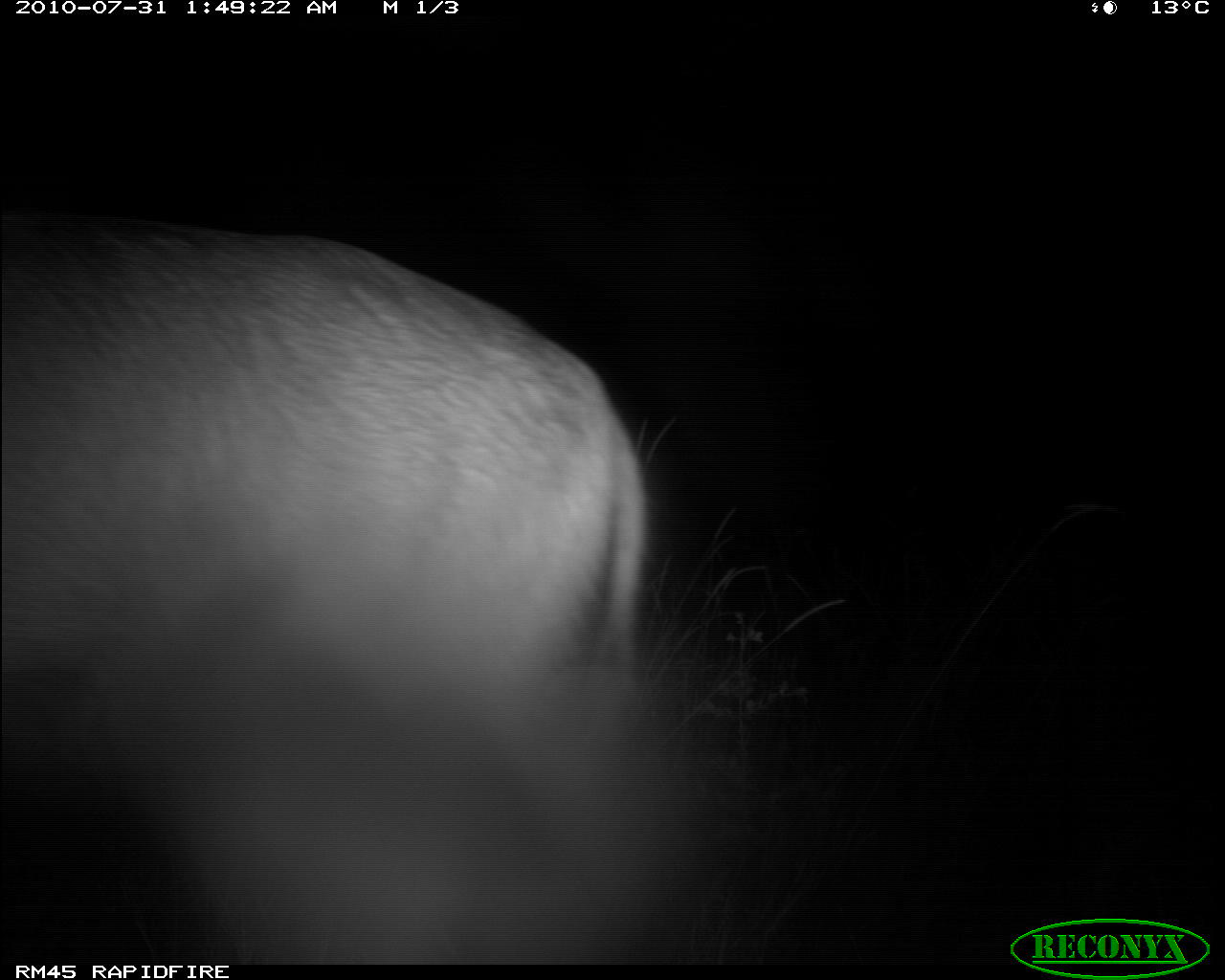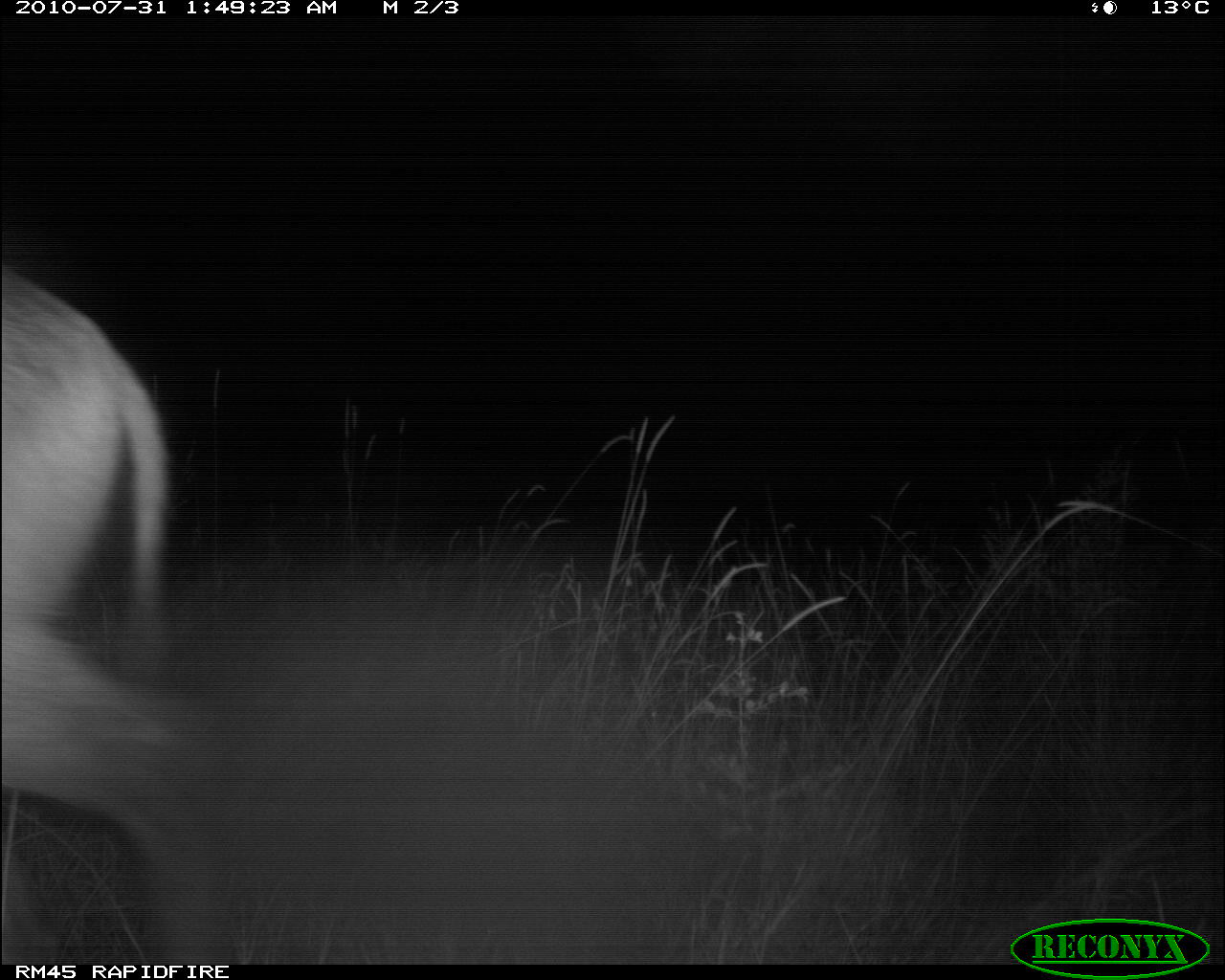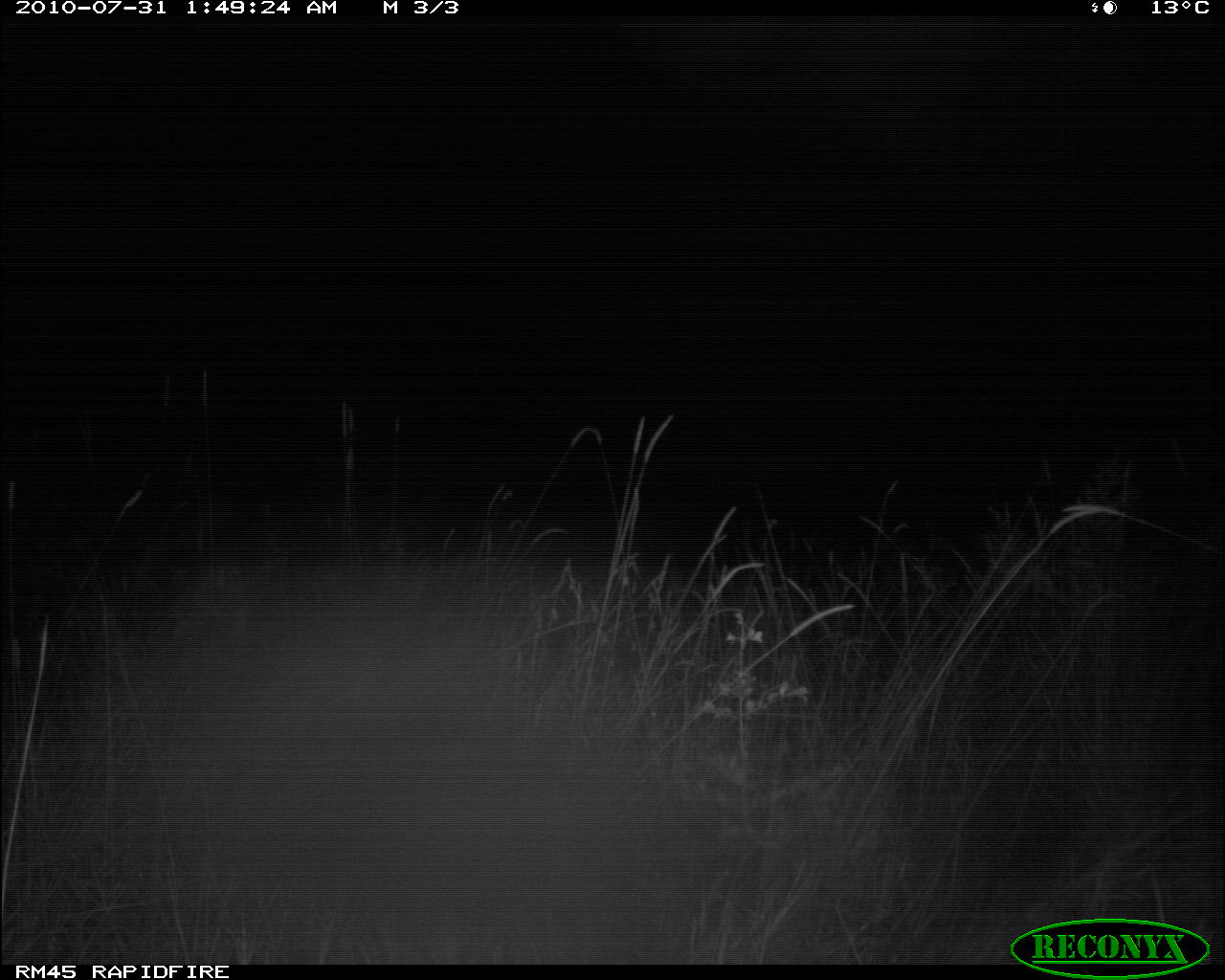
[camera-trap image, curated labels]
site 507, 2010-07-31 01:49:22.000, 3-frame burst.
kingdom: Animalia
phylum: Chordata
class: Mammalia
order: Artiodactyla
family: Bovidae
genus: Kobus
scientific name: Kobus ellipsiprymnus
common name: waterbuck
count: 1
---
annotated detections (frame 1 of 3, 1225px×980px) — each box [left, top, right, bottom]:
kobus ellipsiprymnus: [0, 215, 649, 965]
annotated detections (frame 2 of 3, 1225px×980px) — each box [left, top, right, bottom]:
kobus ellipsiprymnus: [4, 269, 210, 963]